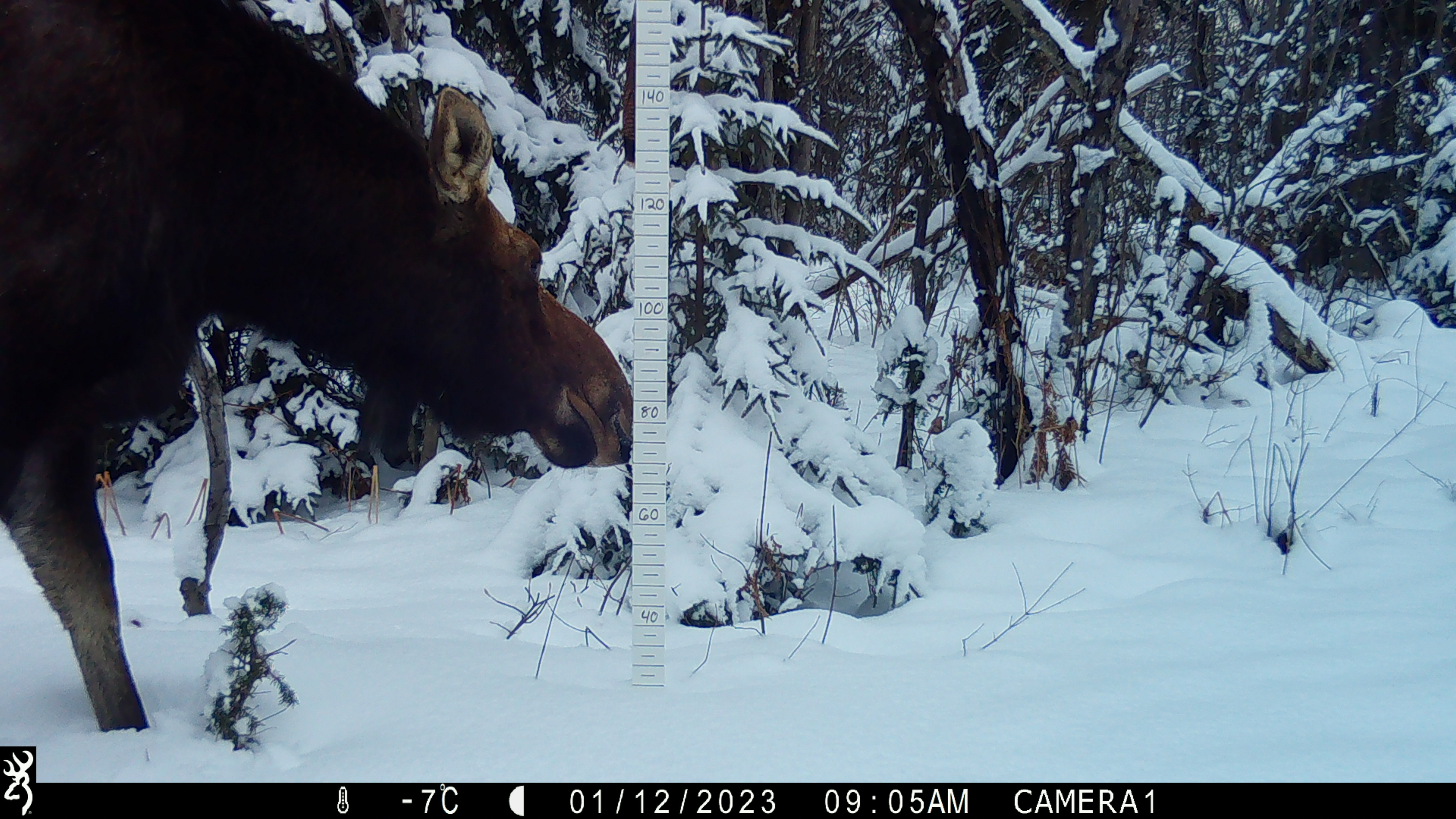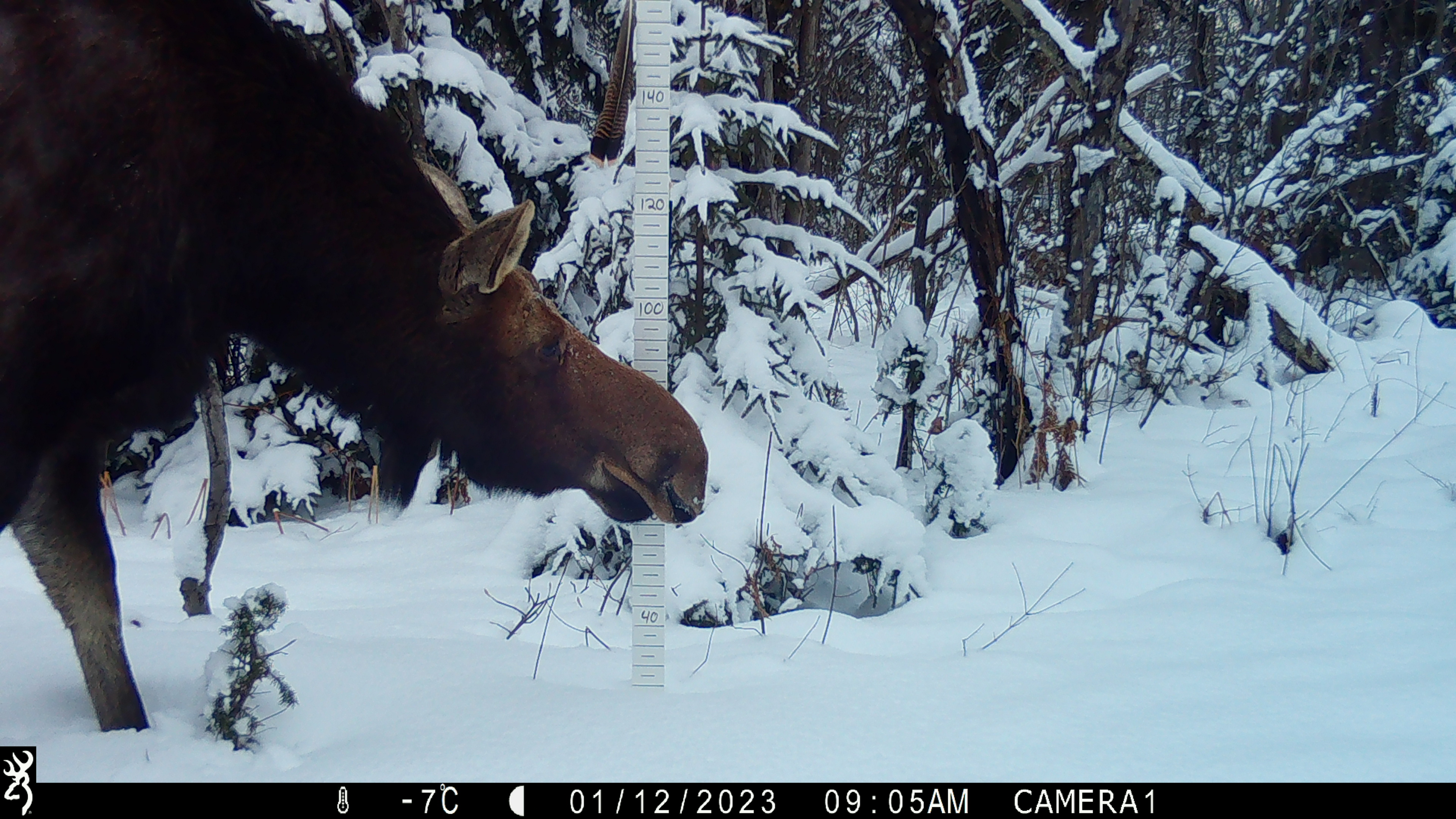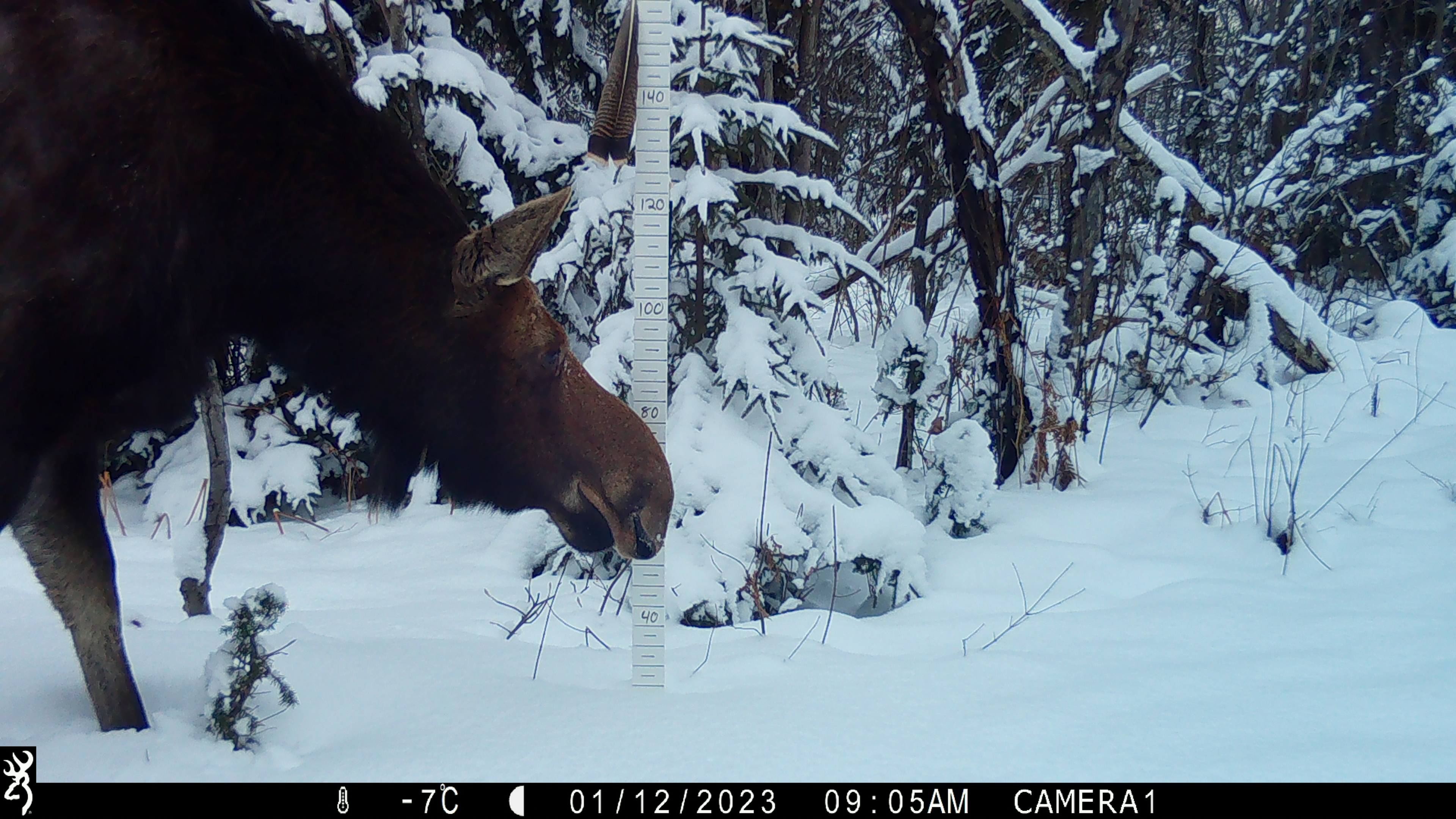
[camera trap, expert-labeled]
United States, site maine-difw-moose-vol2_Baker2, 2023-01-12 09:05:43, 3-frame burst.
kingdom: Animalia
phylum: Chordata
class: Mammalia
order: Artiodactyla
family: Cervidae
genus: Alces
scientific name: Alces alces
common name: moose